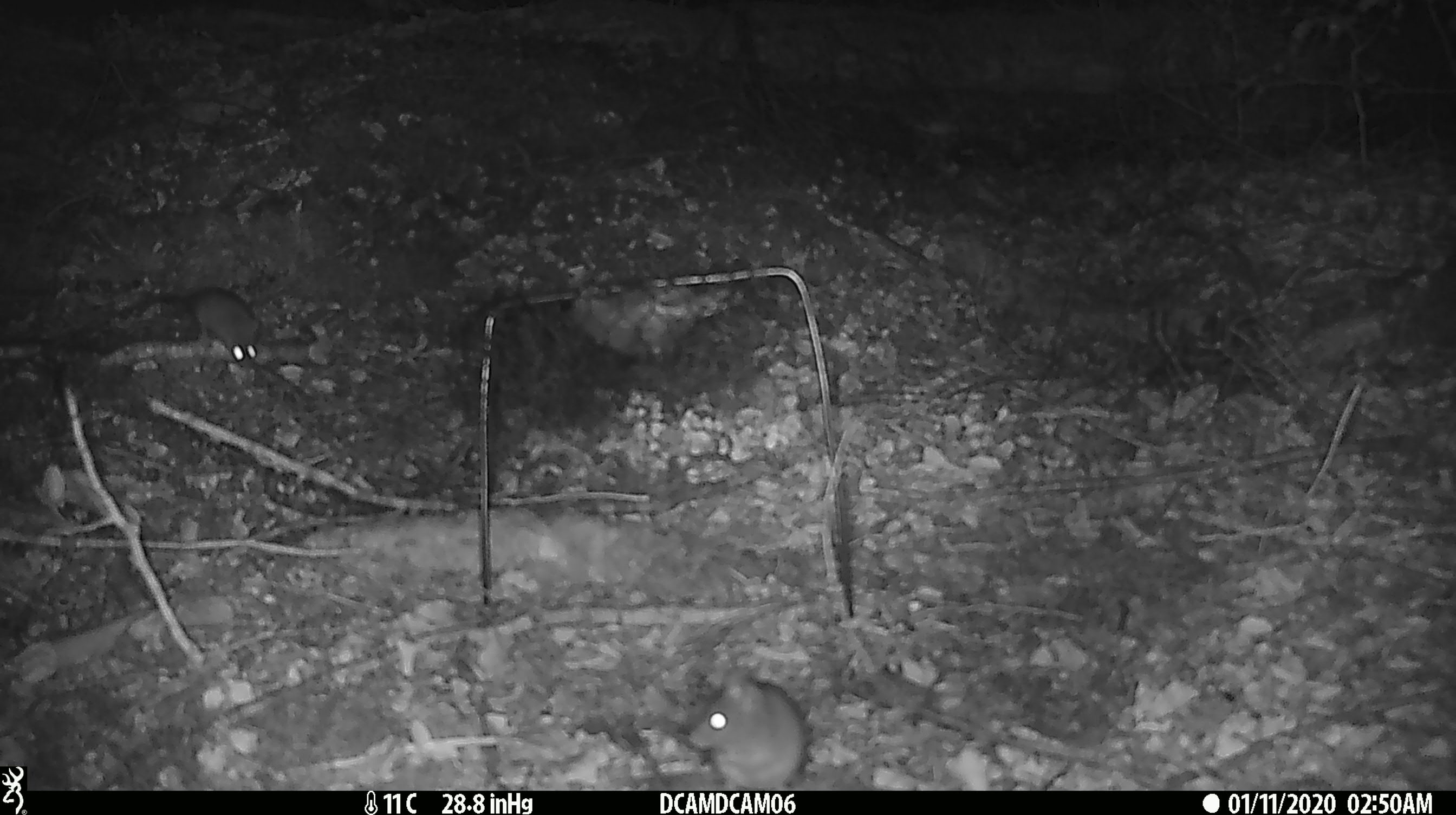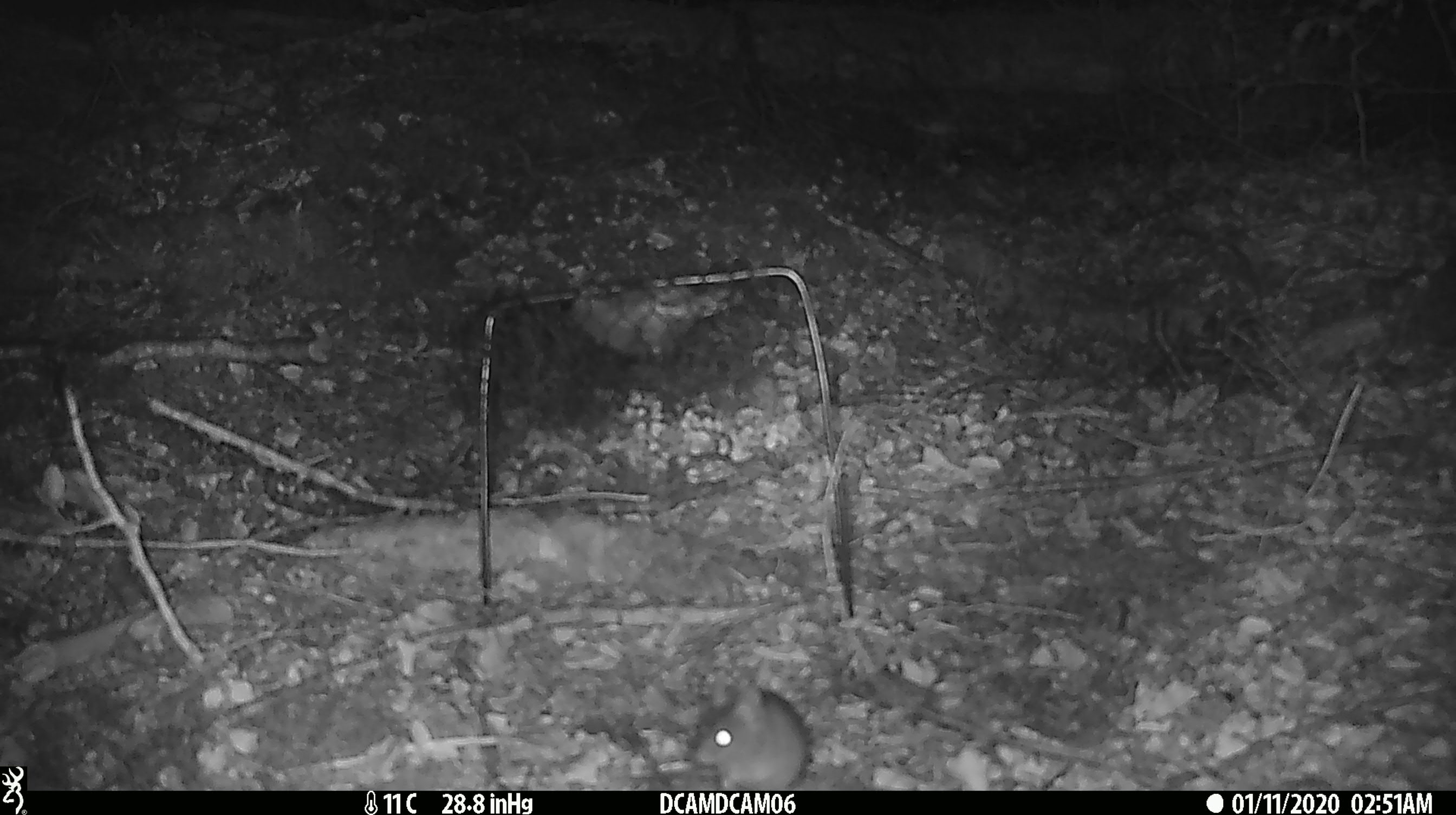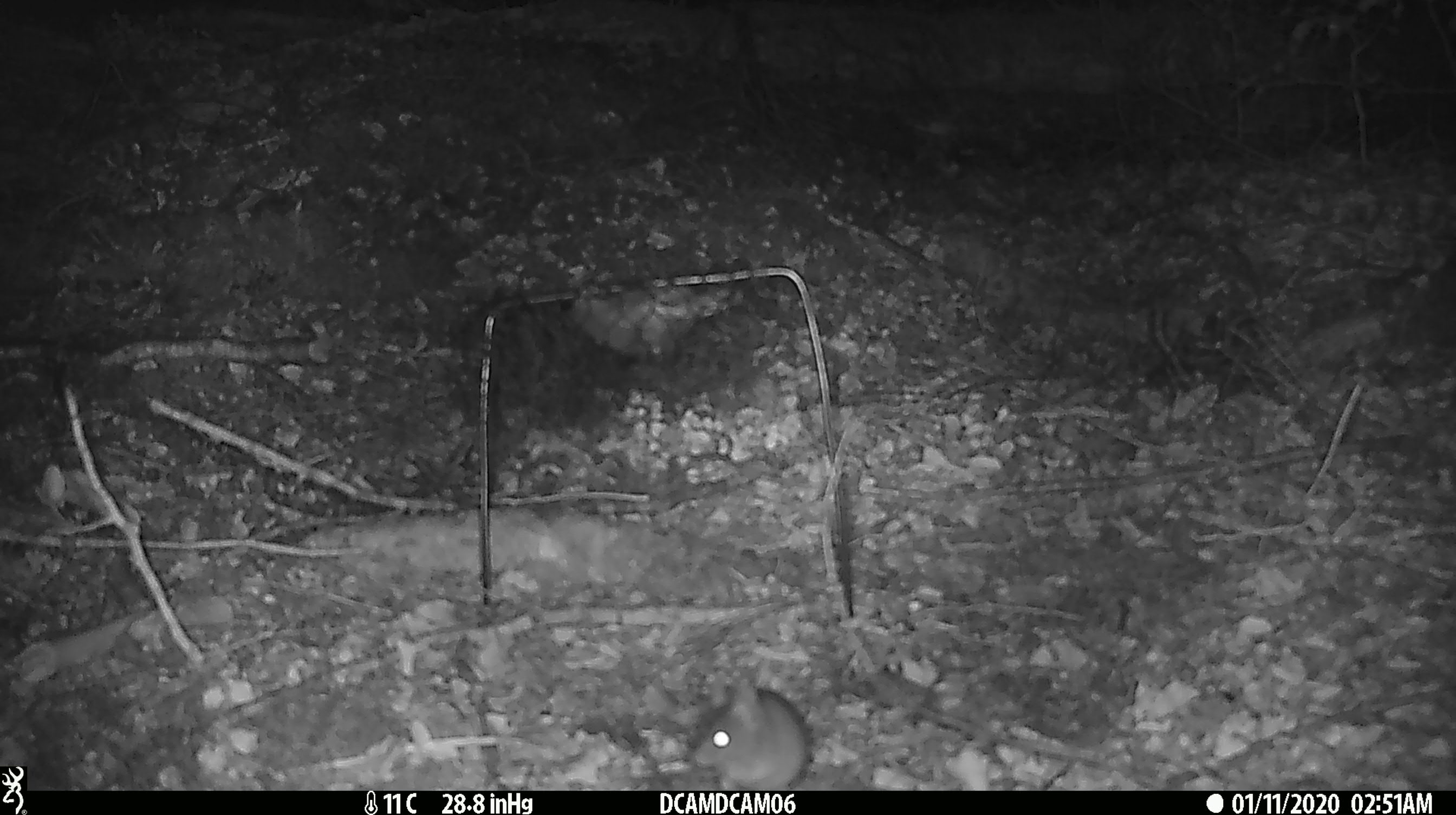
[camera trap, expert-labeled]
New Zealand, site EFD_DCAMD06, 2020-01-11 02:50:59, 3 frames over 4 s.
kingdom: Animalia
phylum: Chordata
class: Mammalia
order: Rodentia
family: Muridae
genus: Mus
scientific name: Mus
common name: mouse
Mouse (Mus).